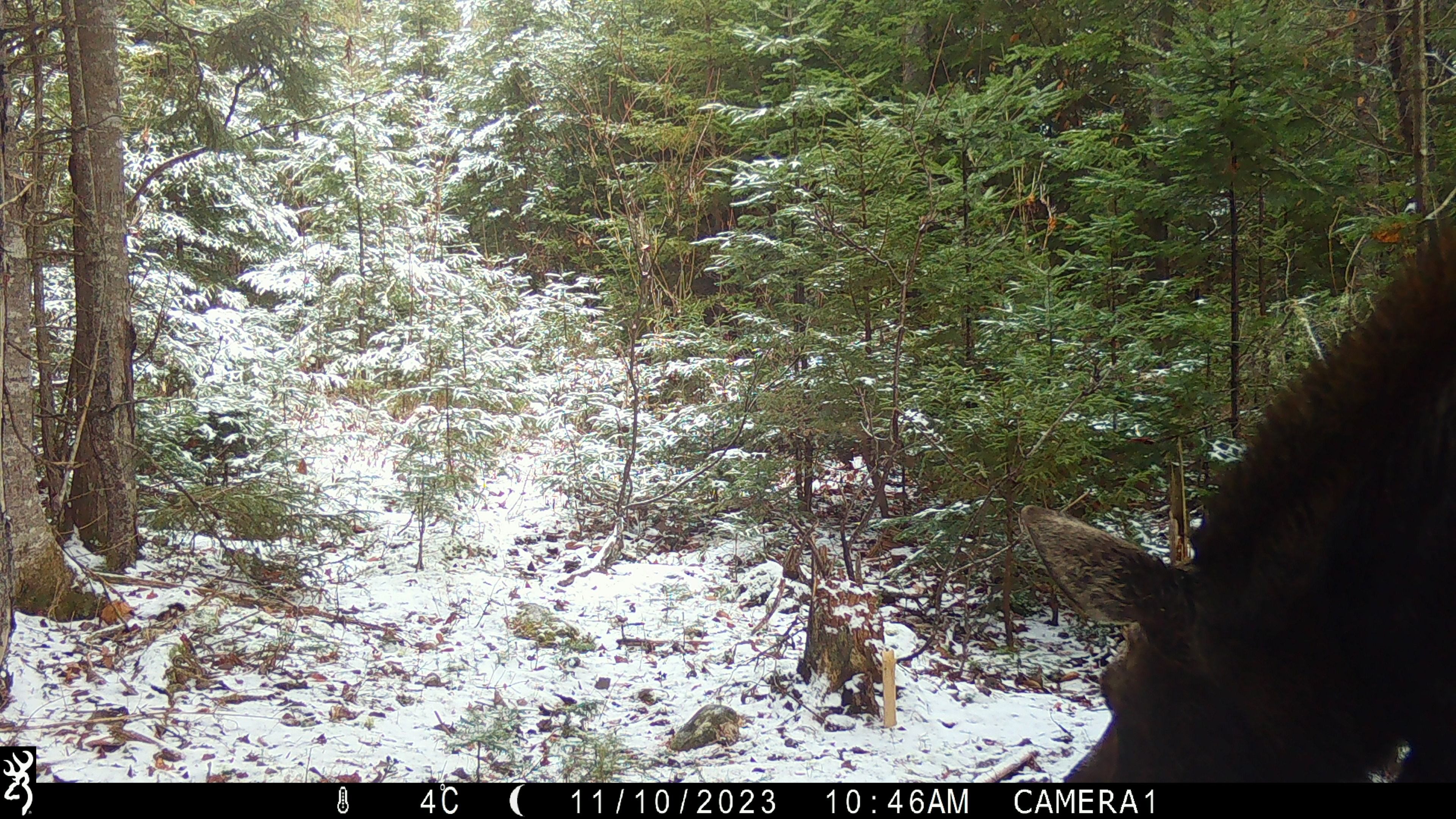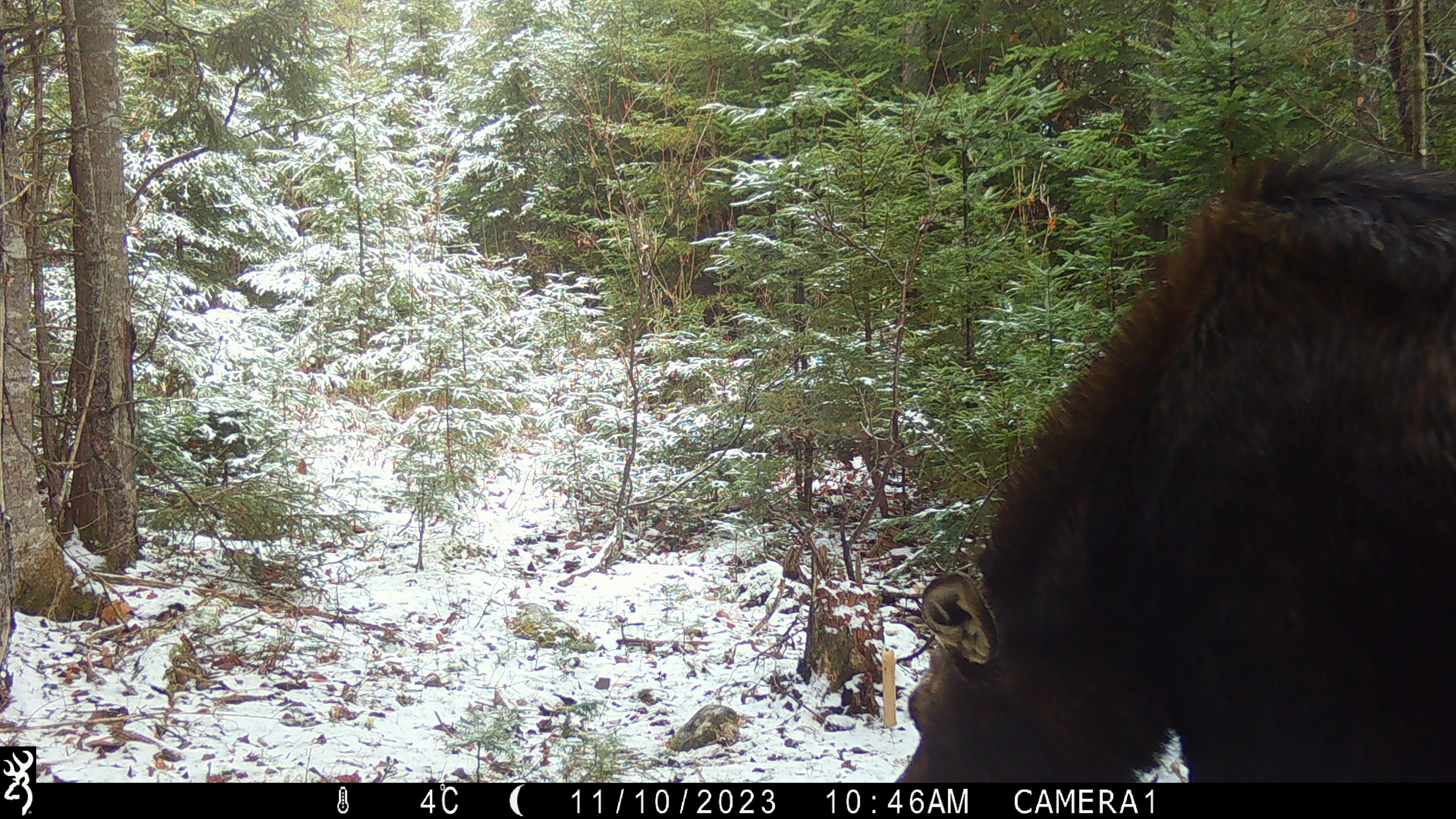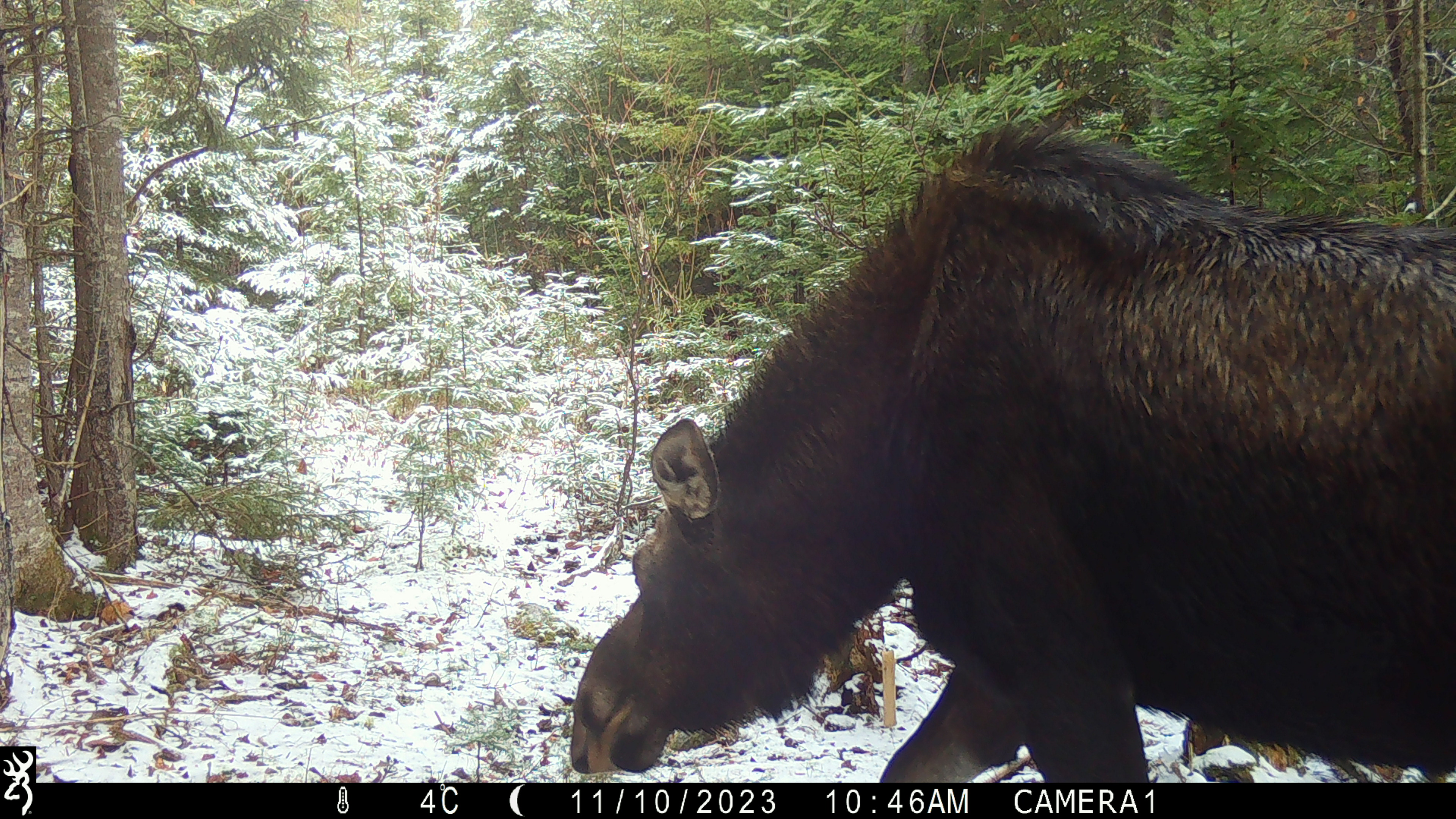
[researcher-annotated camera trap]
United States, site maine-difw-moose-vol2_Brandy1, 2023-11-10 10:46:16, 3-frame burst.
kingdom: Animalia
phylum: Chordata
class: Mammalia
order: Artiodactyla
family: Cervidae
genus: Alces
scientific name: Alces alces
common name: moose